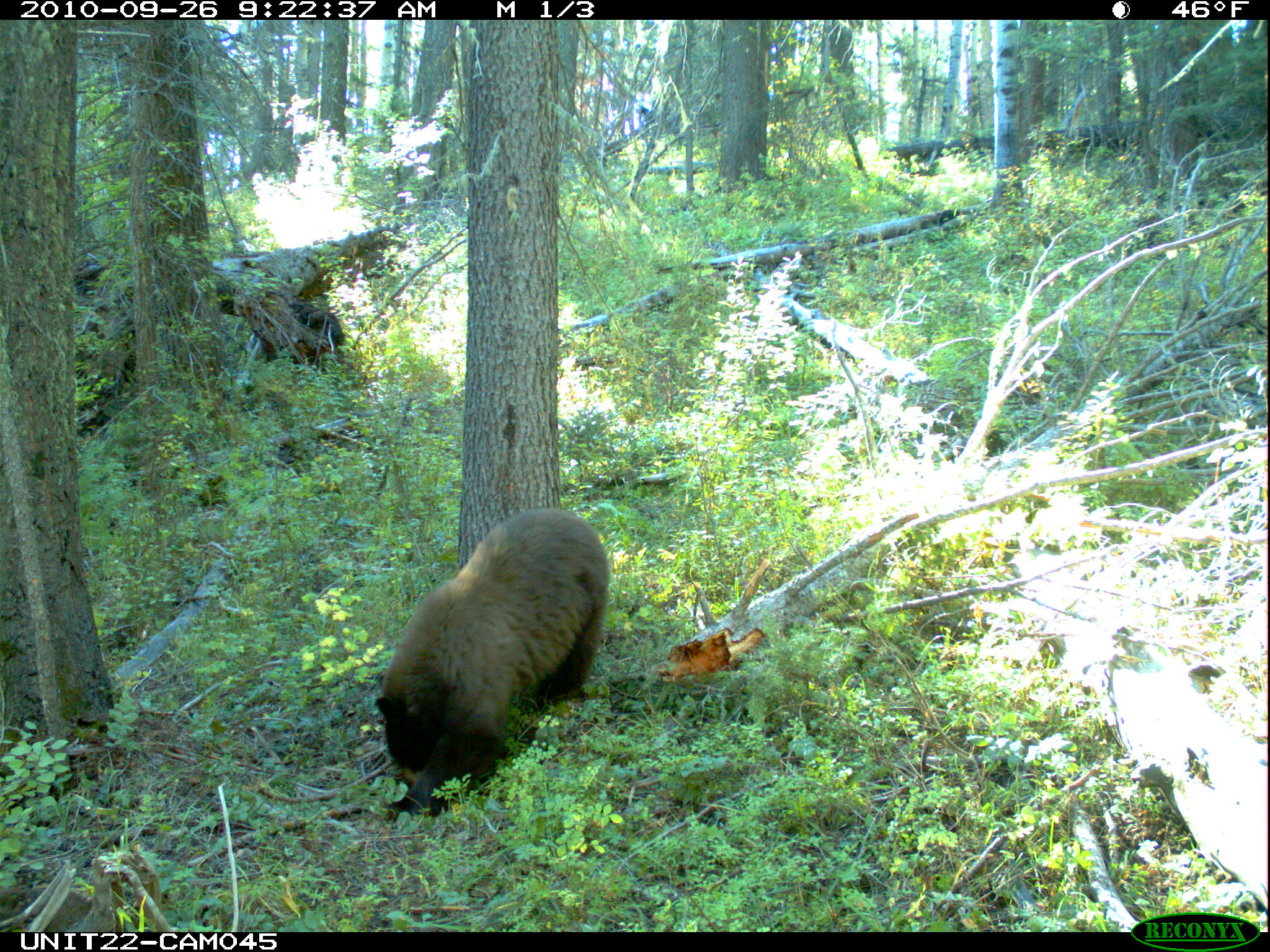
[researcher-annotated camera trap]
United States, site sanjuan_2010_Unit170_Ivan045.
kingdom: Animalia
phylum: Chordata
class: Mammalia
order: Carnivora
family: Ursidae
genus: Ursus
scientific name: Ursus americanus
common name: american black bear